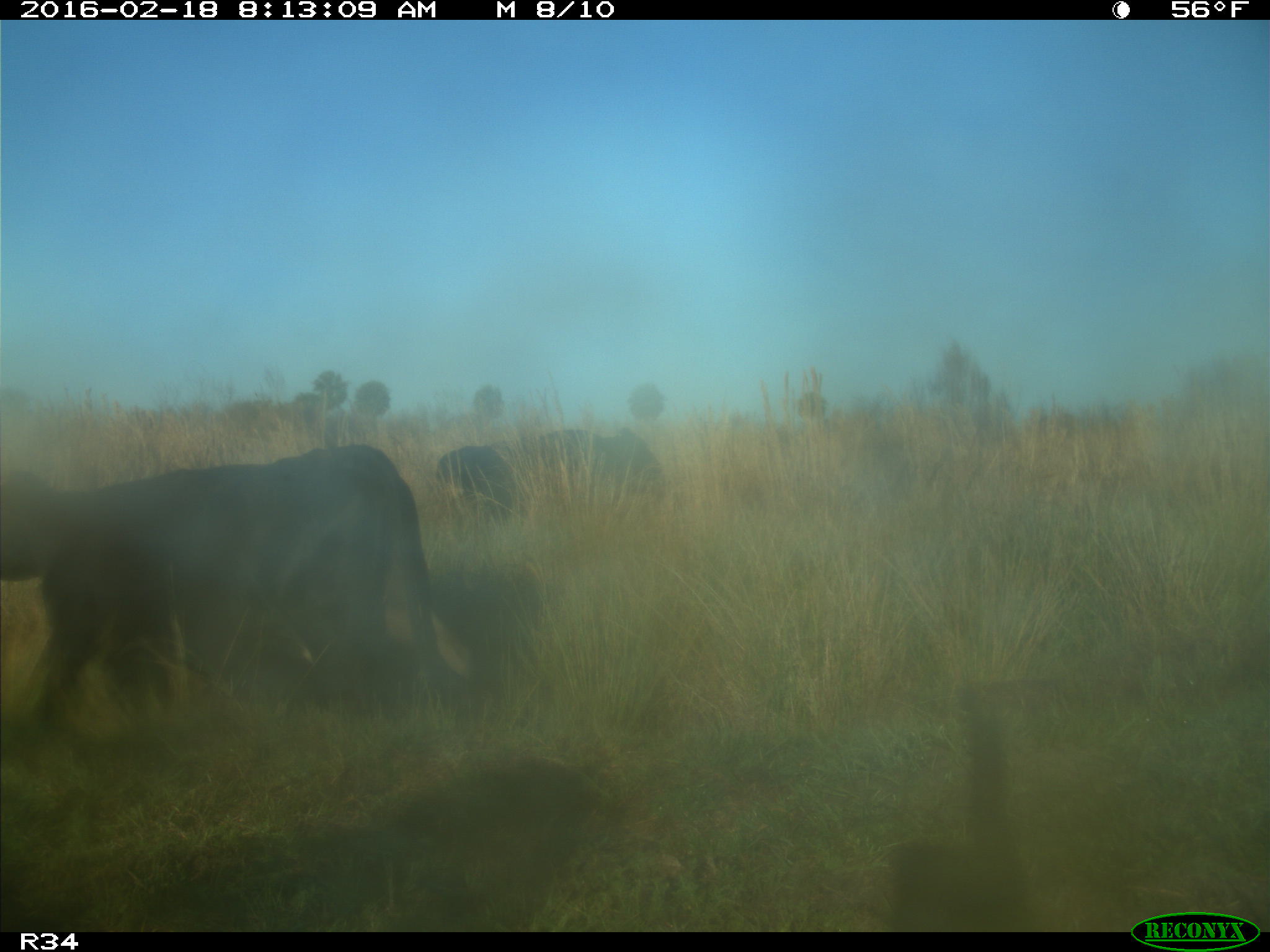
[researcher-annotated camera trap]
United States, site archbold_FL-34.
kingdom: Animalia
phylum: Chordata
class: Mammalia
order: Artiodactyla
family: Bovidae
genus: Bos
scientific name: Bos taurus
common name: domestic cow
Bos taurus (domestic cow).